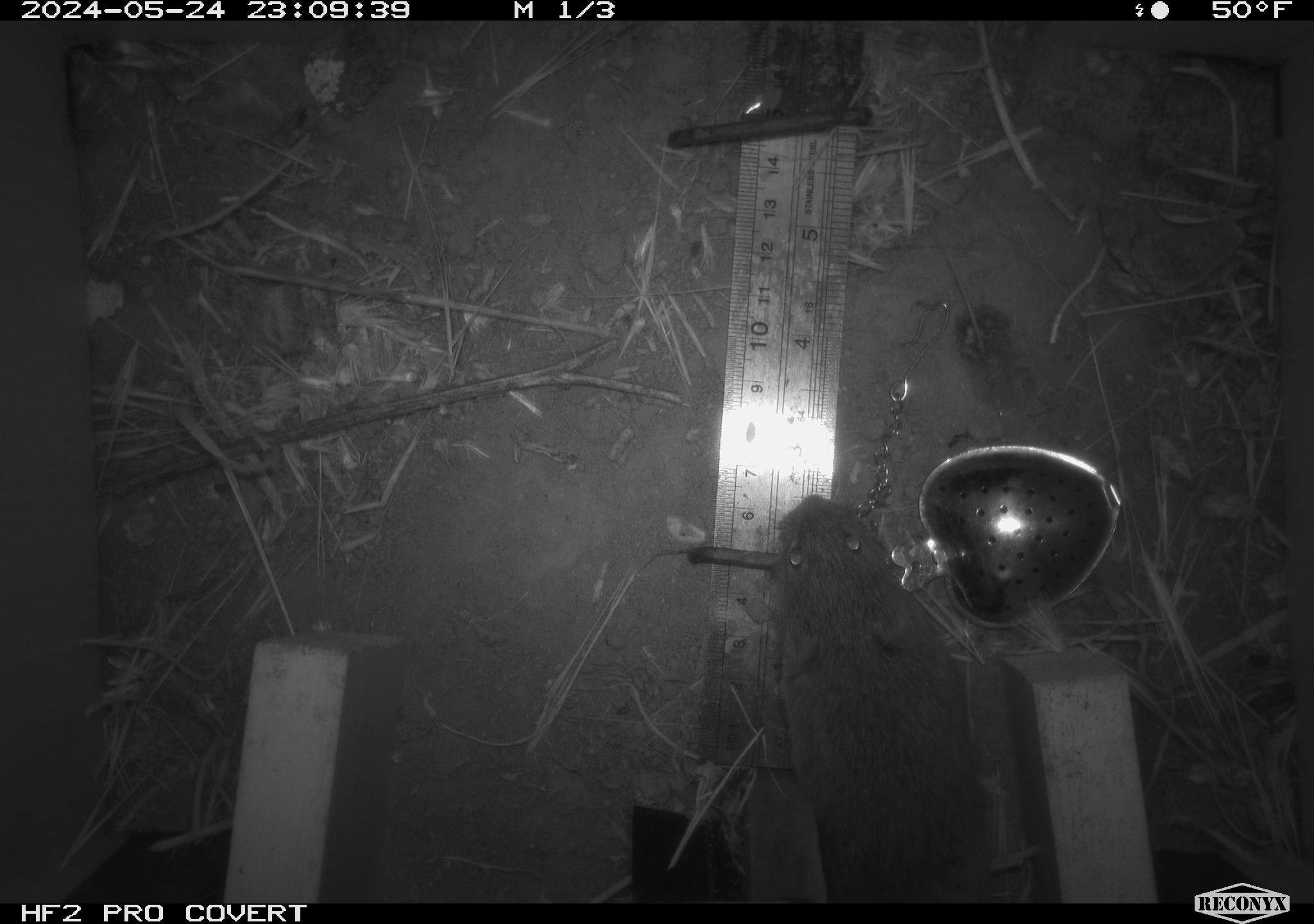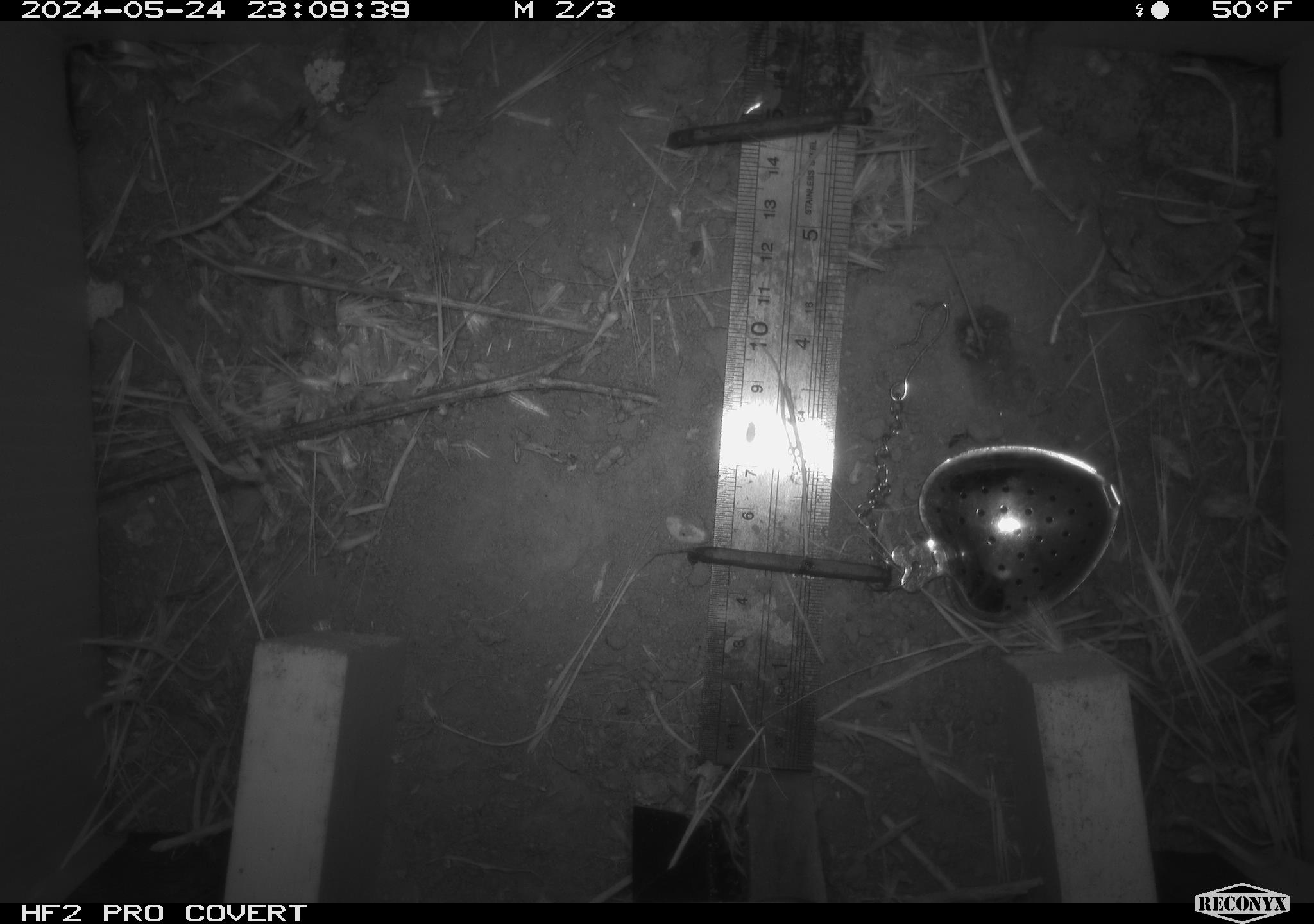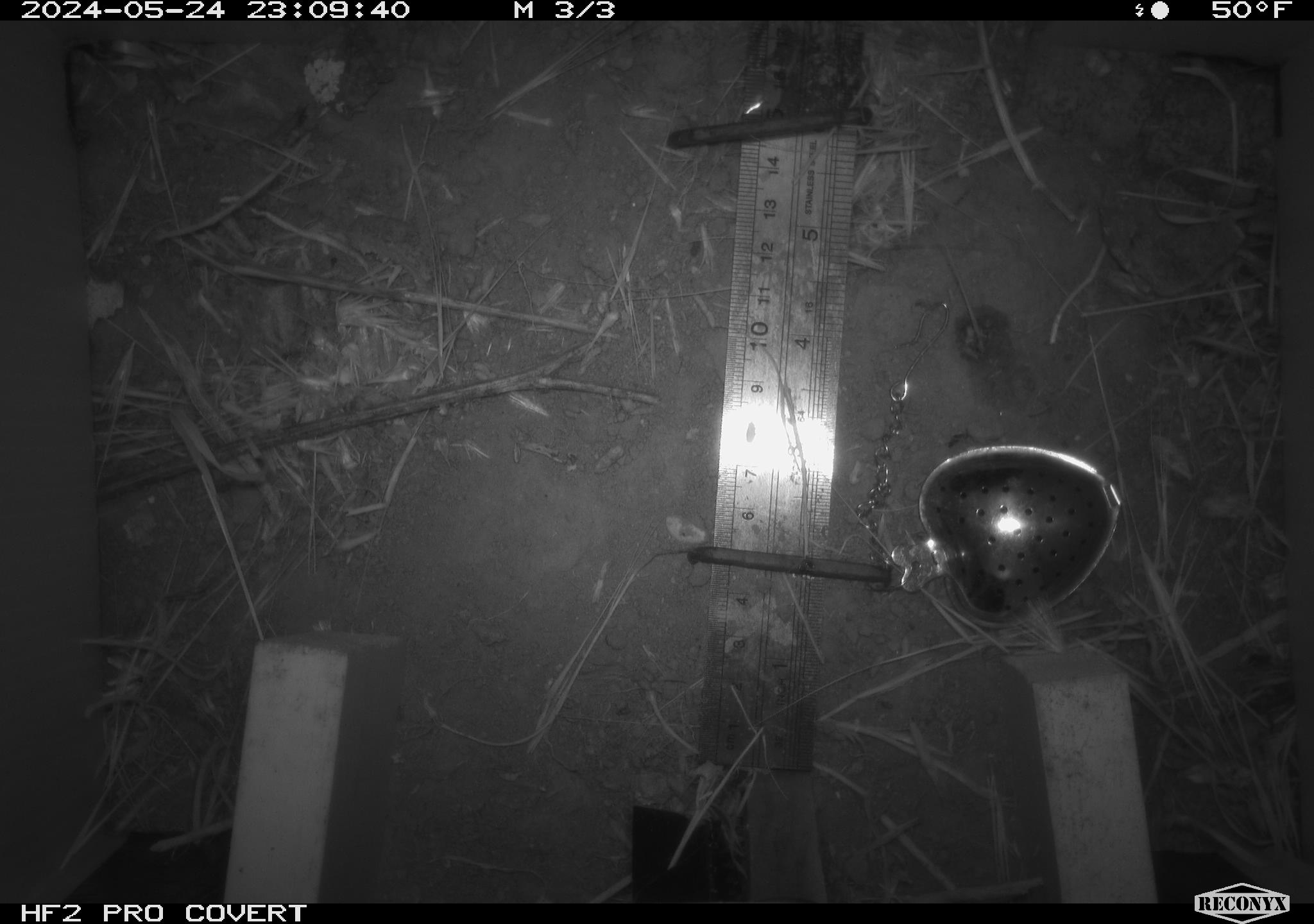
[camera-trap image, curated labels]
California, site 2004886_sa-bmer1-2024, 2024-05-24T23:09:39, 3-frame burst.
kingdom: Animalia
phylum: Chordata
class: Mammalia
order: Rodentia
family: Cricetidae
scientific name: Arvicolinae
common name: voles, lemmings, and muskrats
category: arvicolinae subfamily